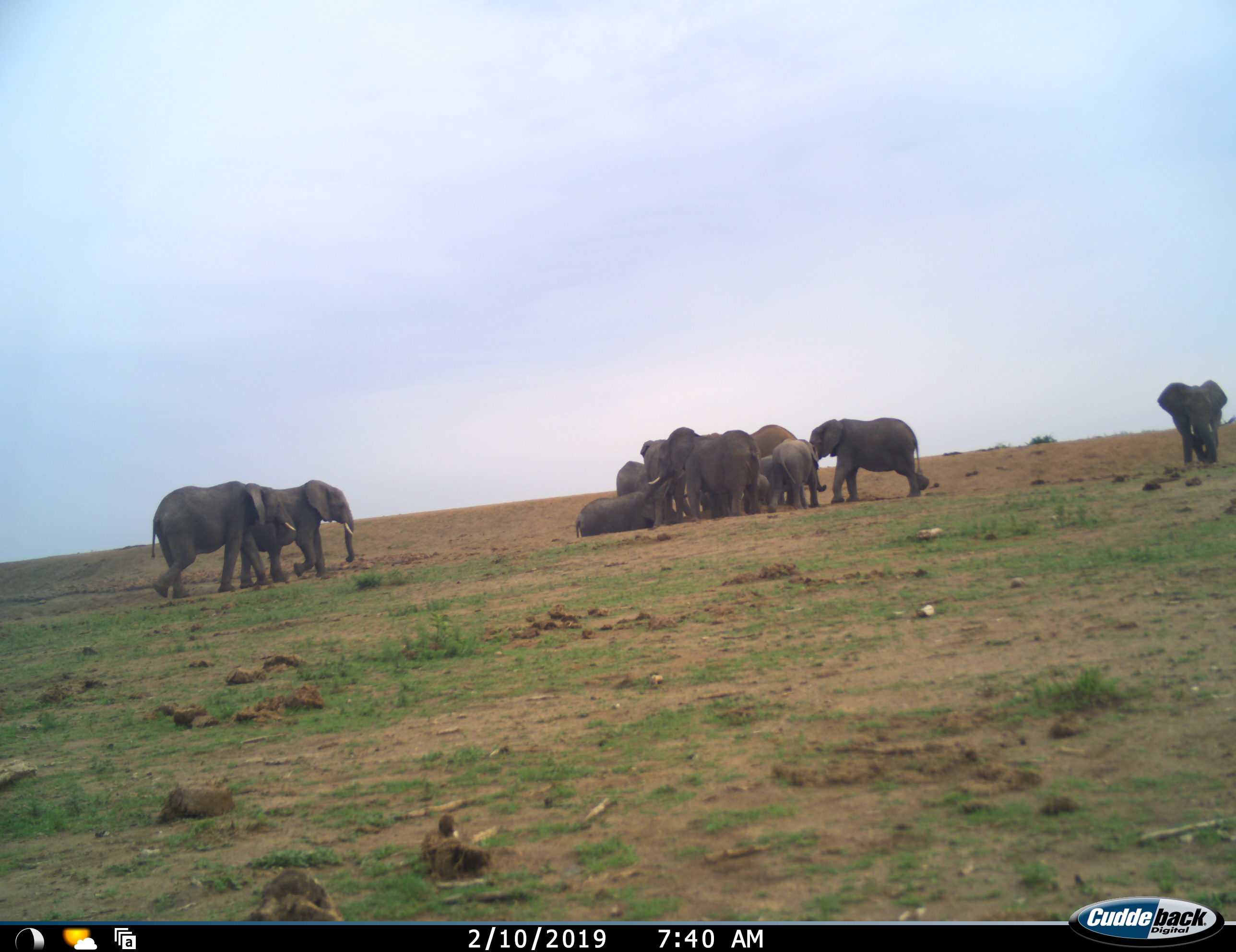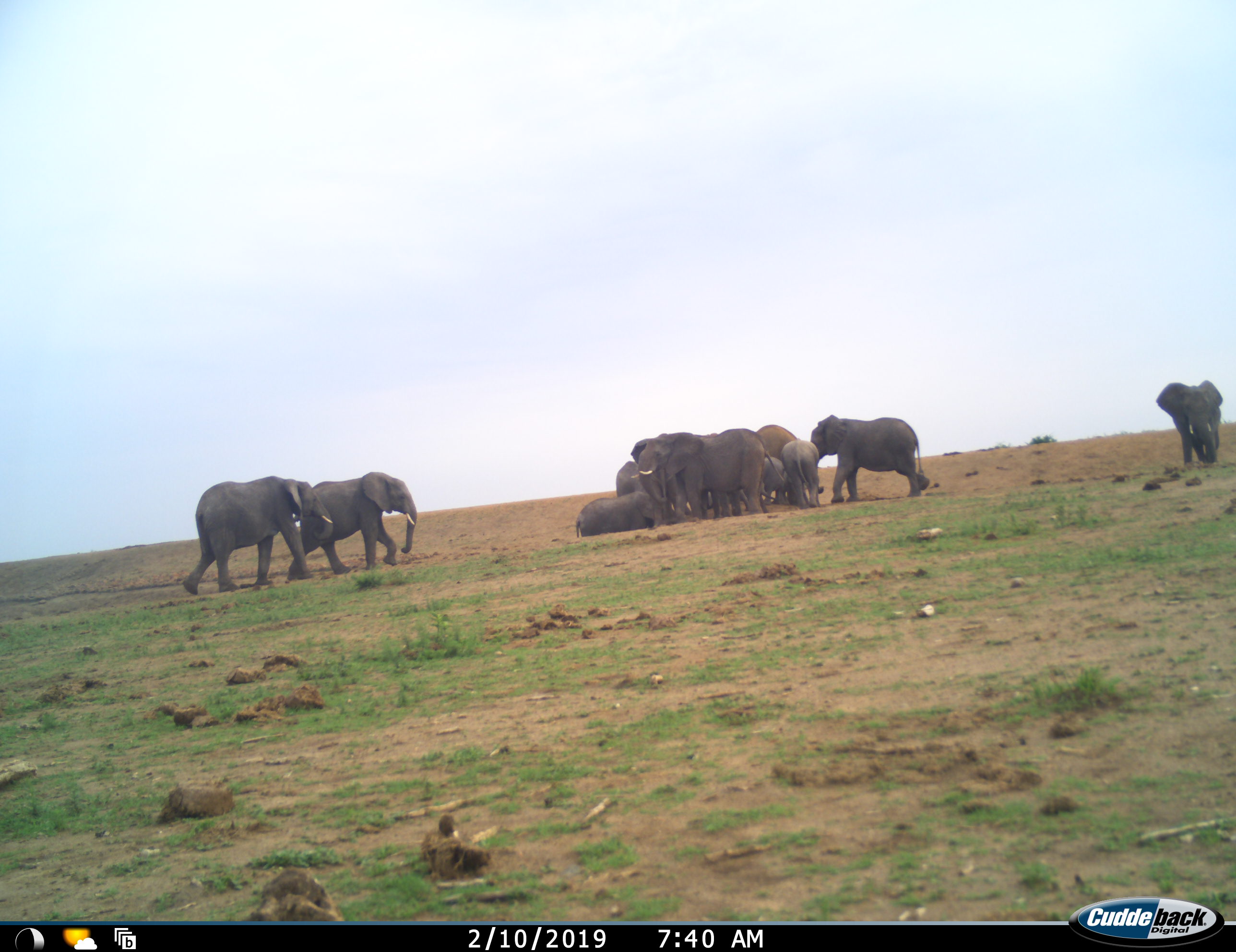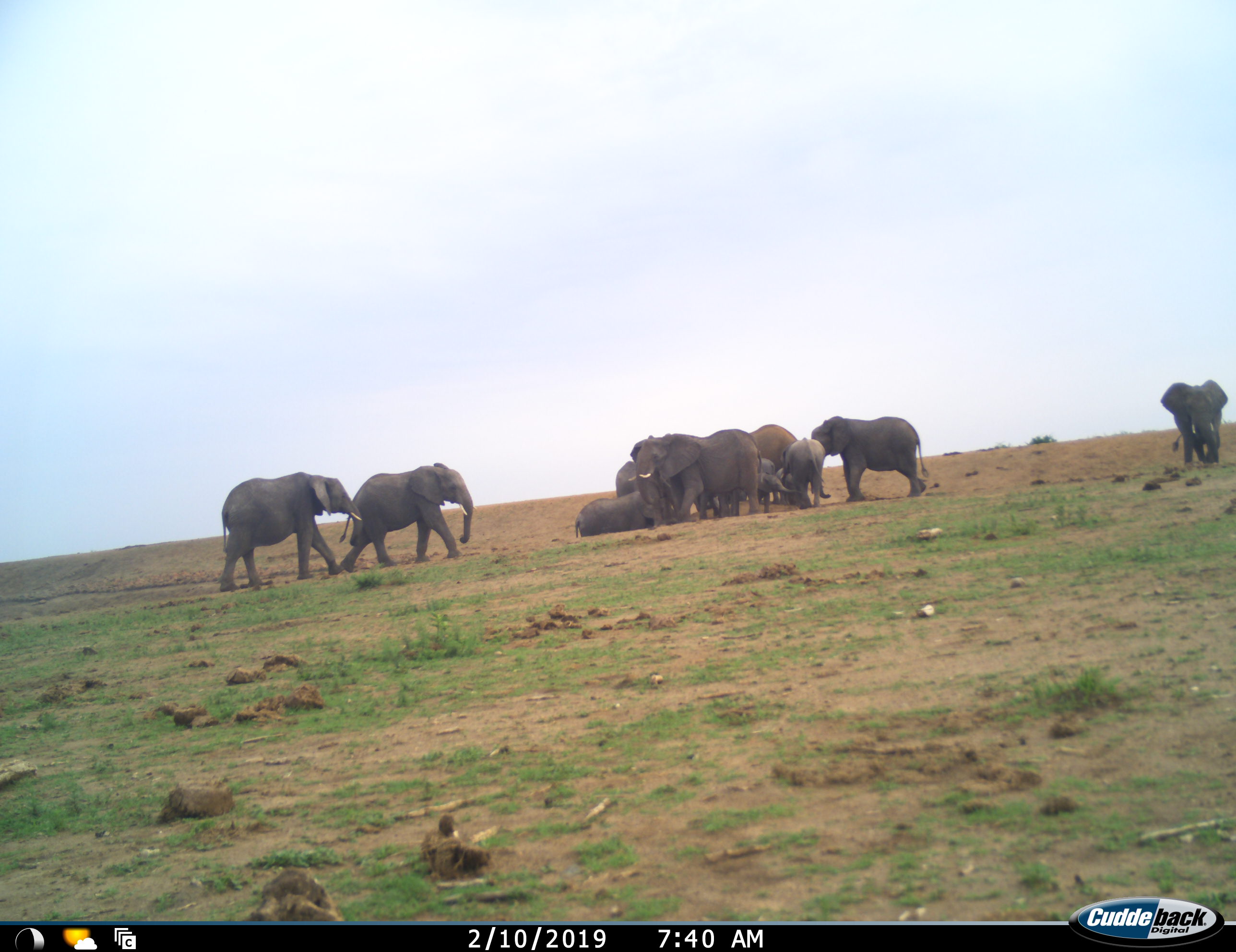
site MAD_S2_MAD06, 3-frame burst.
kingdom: Animalia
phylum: Chordata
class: Mammalia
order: Proboscidea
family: Elephantidae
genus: Loxodonta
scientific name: Loxodonta africana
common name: african bush elephant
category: elephant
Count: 11-50.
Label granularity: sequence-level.